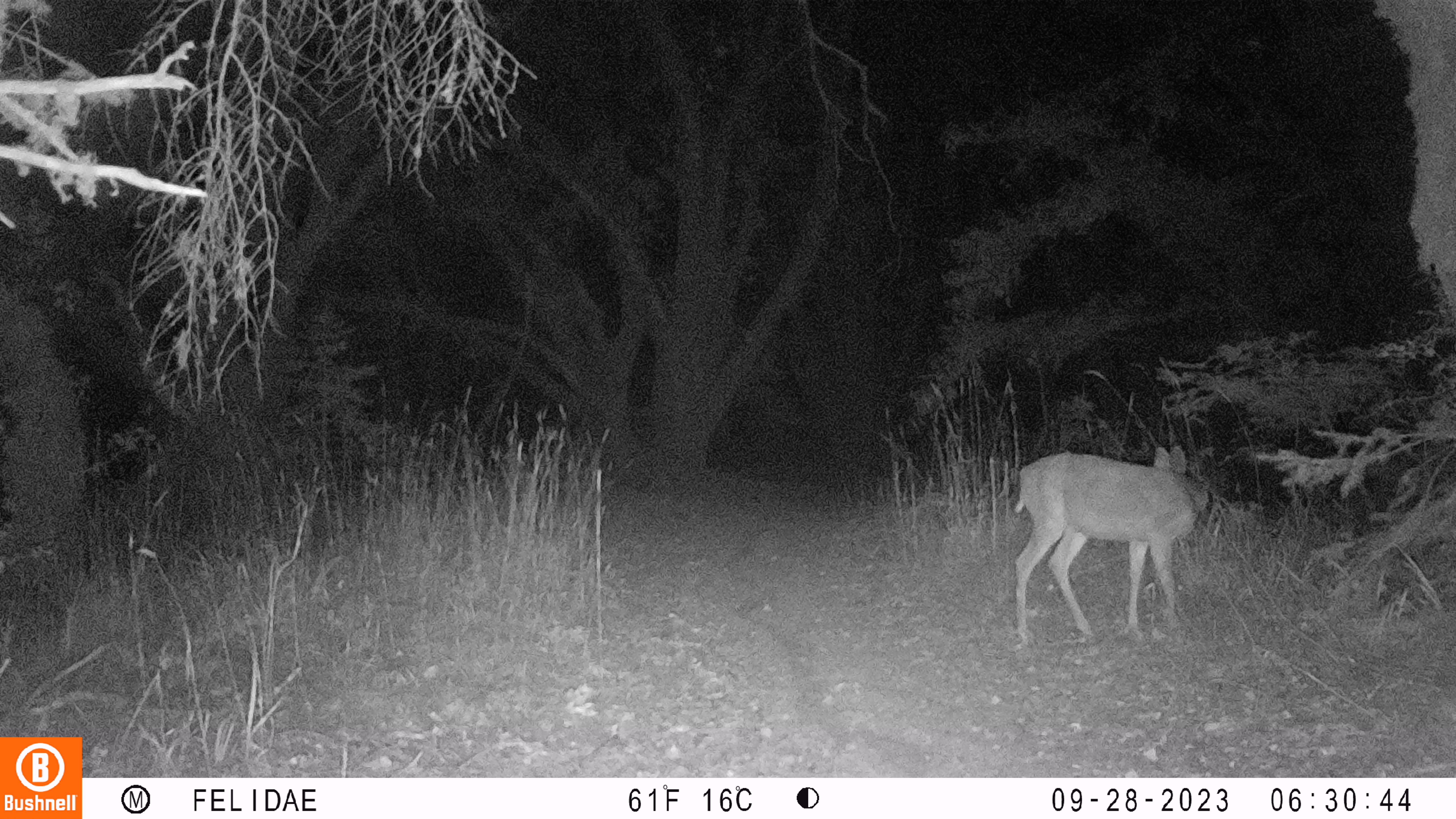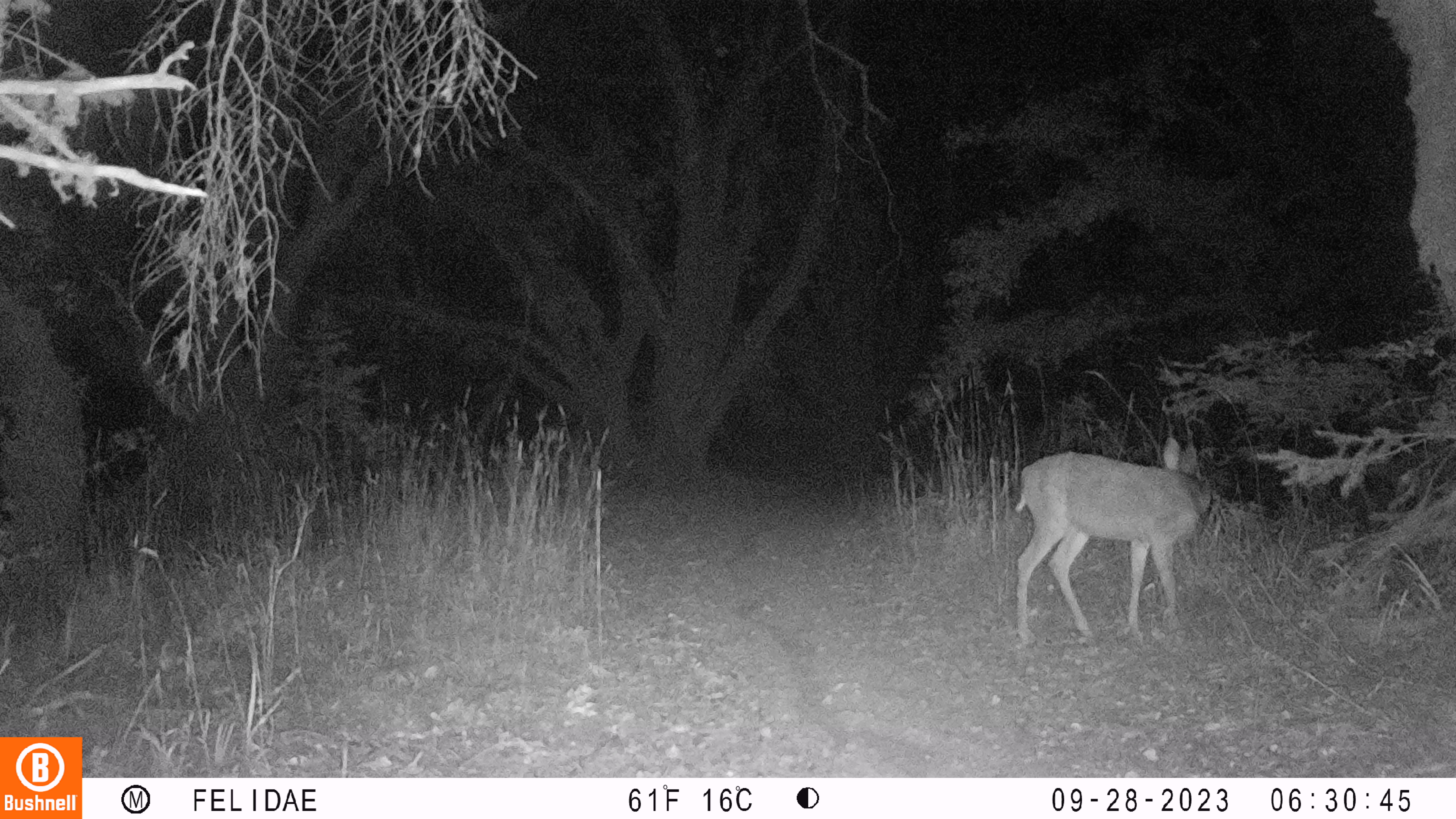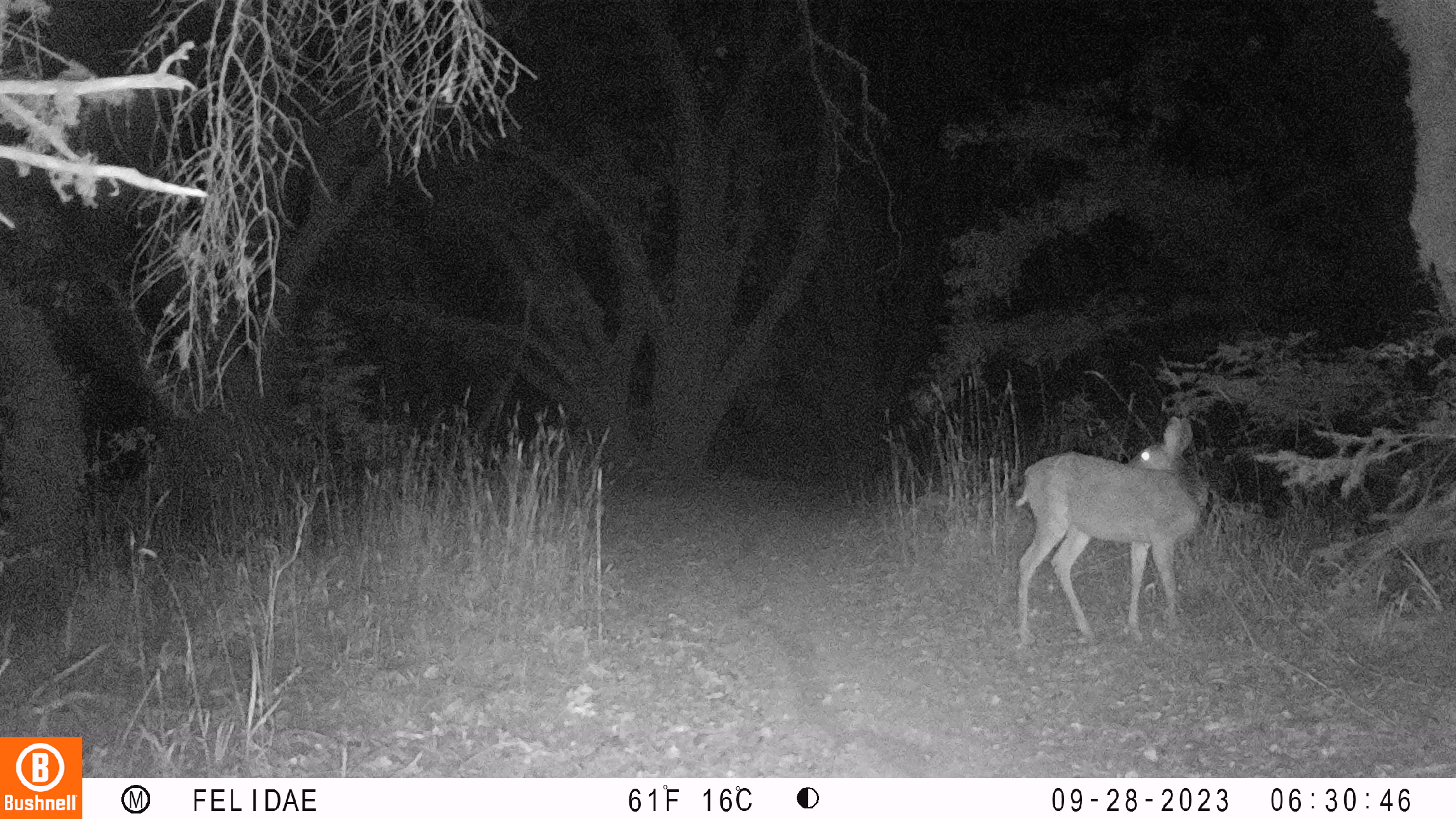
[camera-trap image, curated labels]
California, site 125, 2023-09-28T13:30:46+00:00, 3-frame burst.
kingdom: Animalia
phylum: Chordata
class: Mammalia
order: Artiodactyla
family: Cervidae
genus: Odocoileus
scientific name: Odocoileus hemionus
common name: mule deer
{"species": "mule deer (Odocoileus hemionus)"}